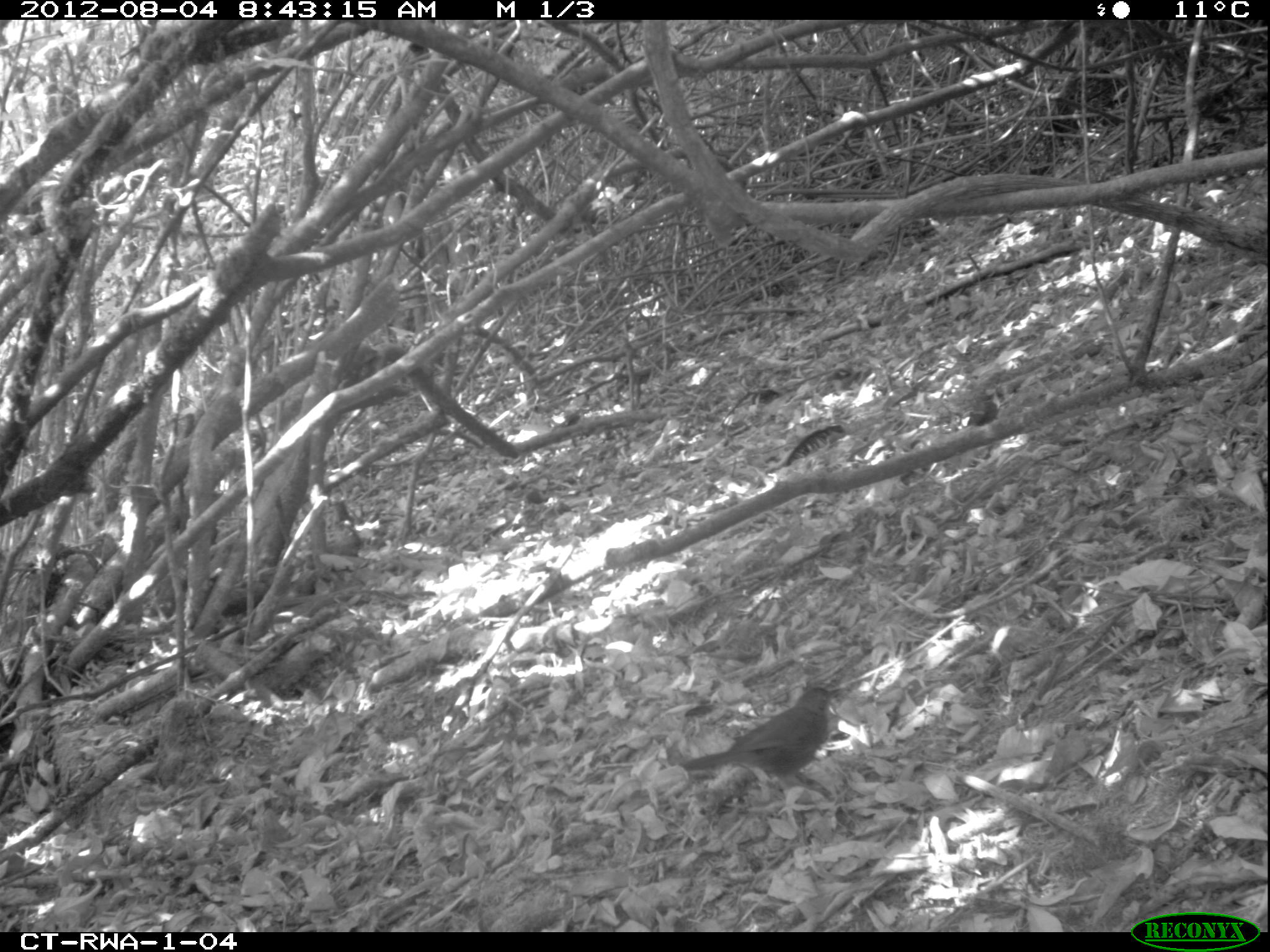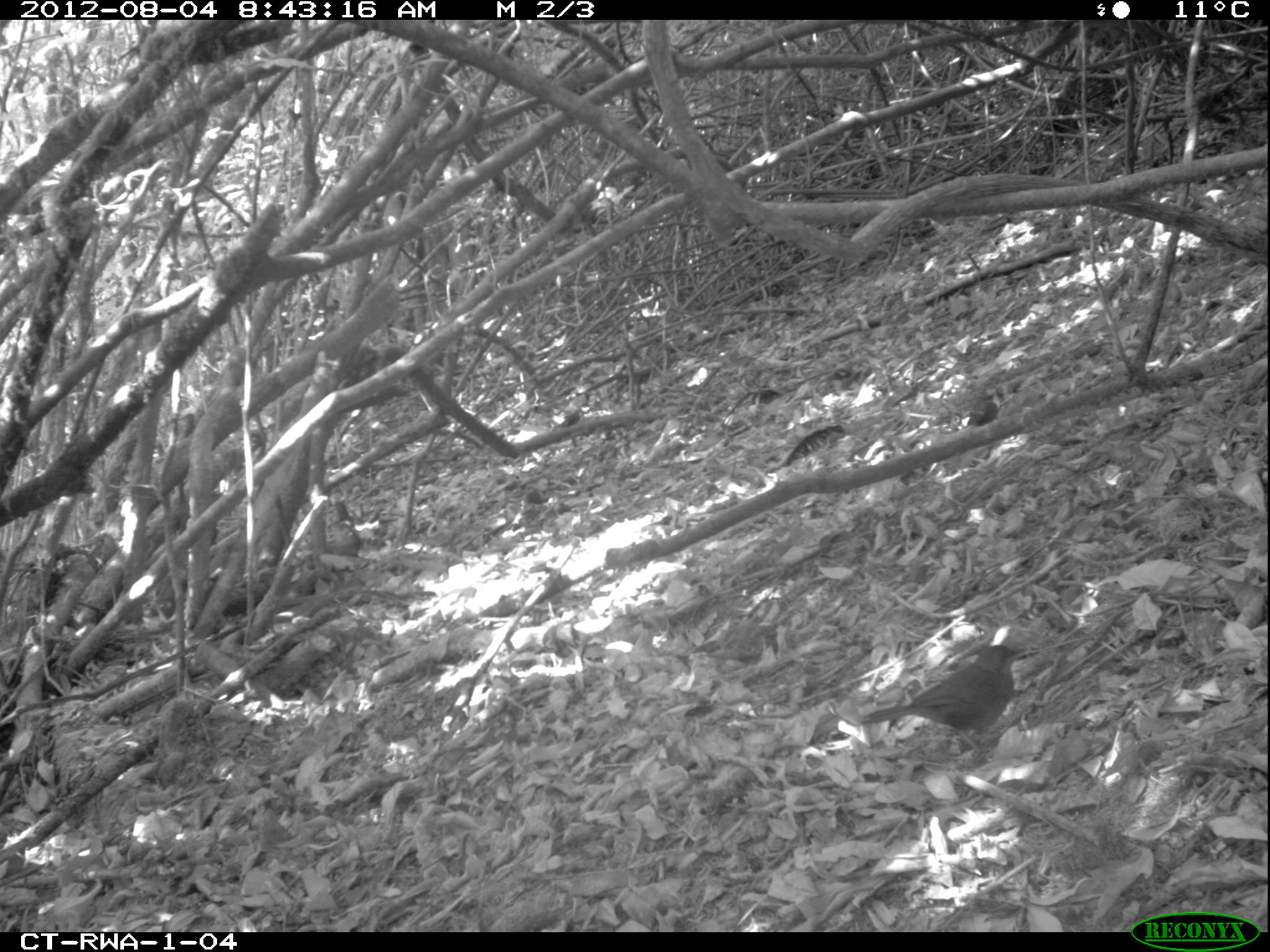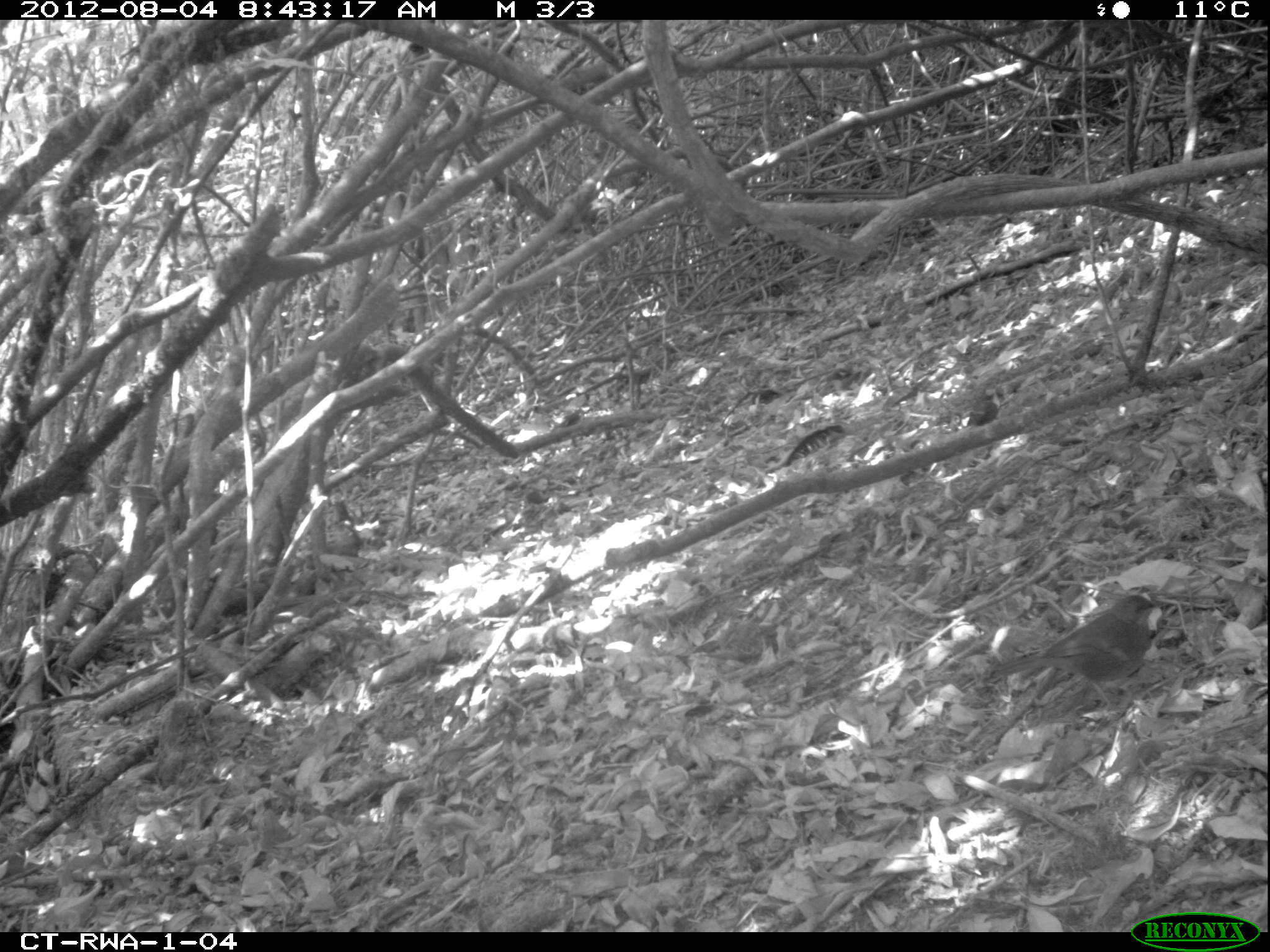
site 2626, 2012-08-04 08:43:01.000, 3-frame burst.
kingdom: Animalia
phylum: Chordata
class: Aves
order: Passeriformes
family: Turdidae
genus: Neocossyphus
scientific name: Neocossyphus rufus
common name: red-tailed ant-thrush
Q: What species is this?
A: Neocossyphus rufus (red-tailed ant-thrush).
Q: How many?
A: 1.